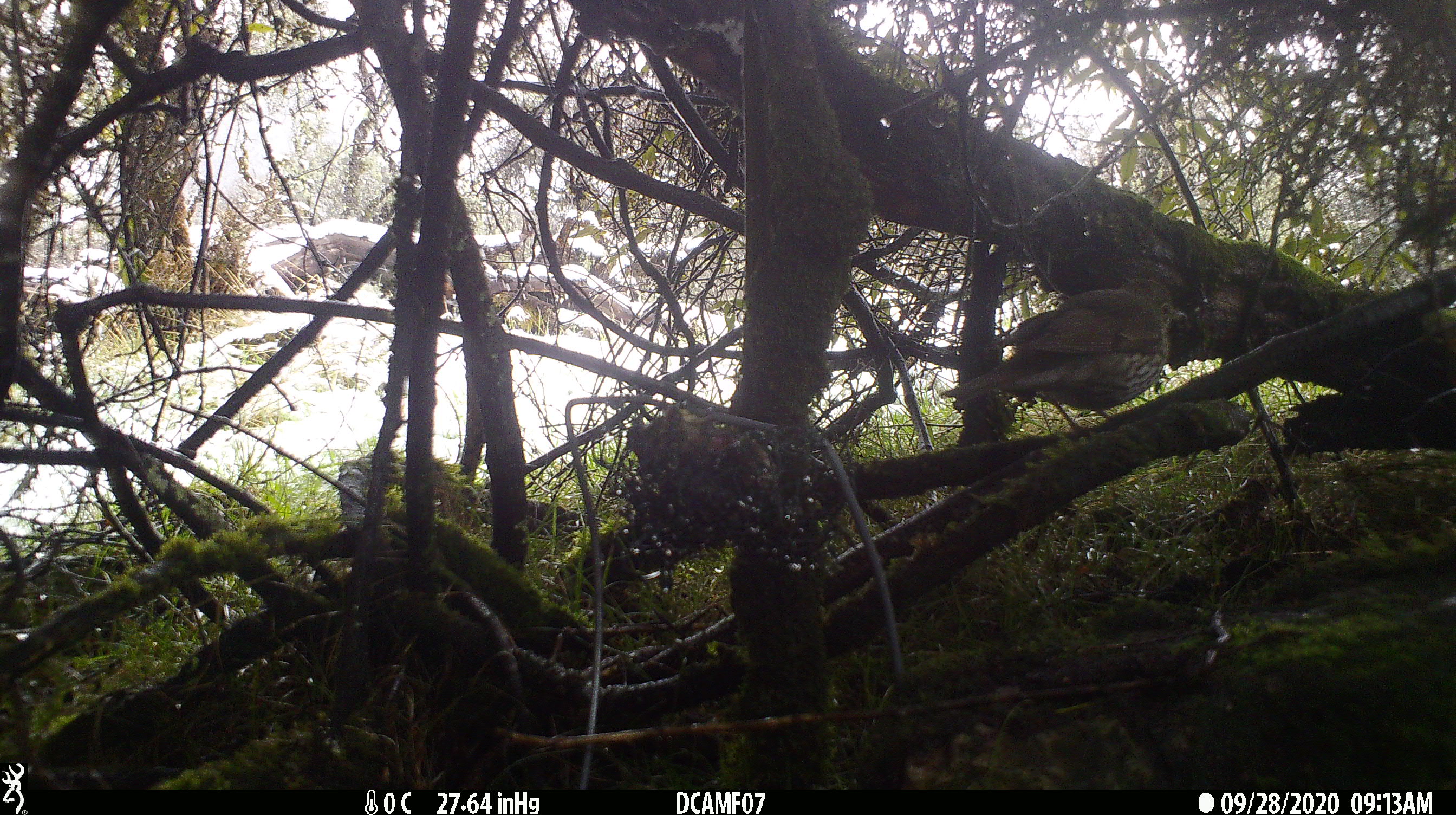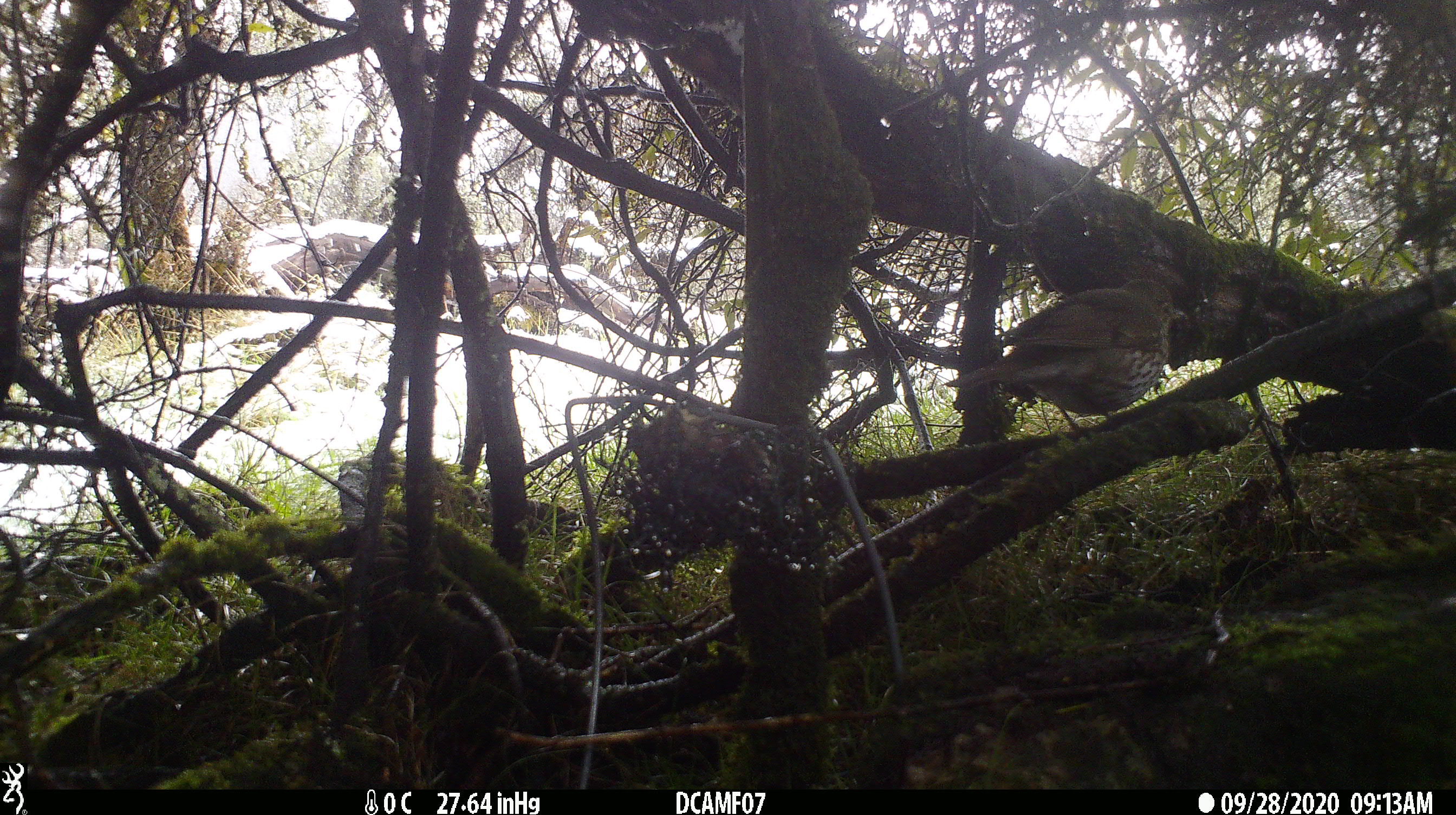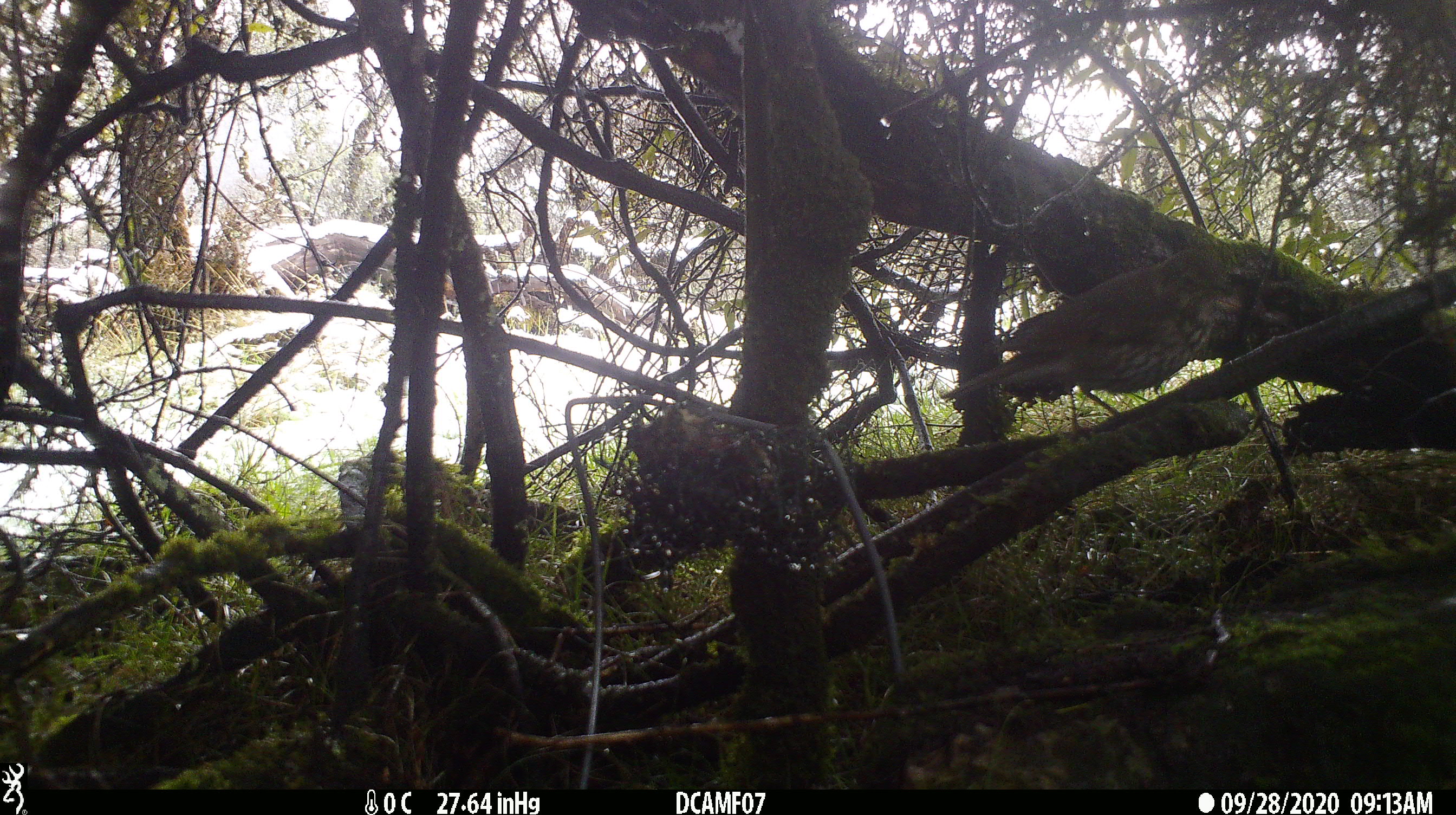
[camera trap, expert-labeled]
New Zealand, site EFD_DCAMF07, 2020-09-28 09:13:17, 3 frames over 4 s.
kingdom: Animalia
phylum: Chordata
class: Aves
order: Passeriformes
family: Turdidae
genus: Turdus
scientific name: Turdus philomelos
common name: song thrush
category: thrush